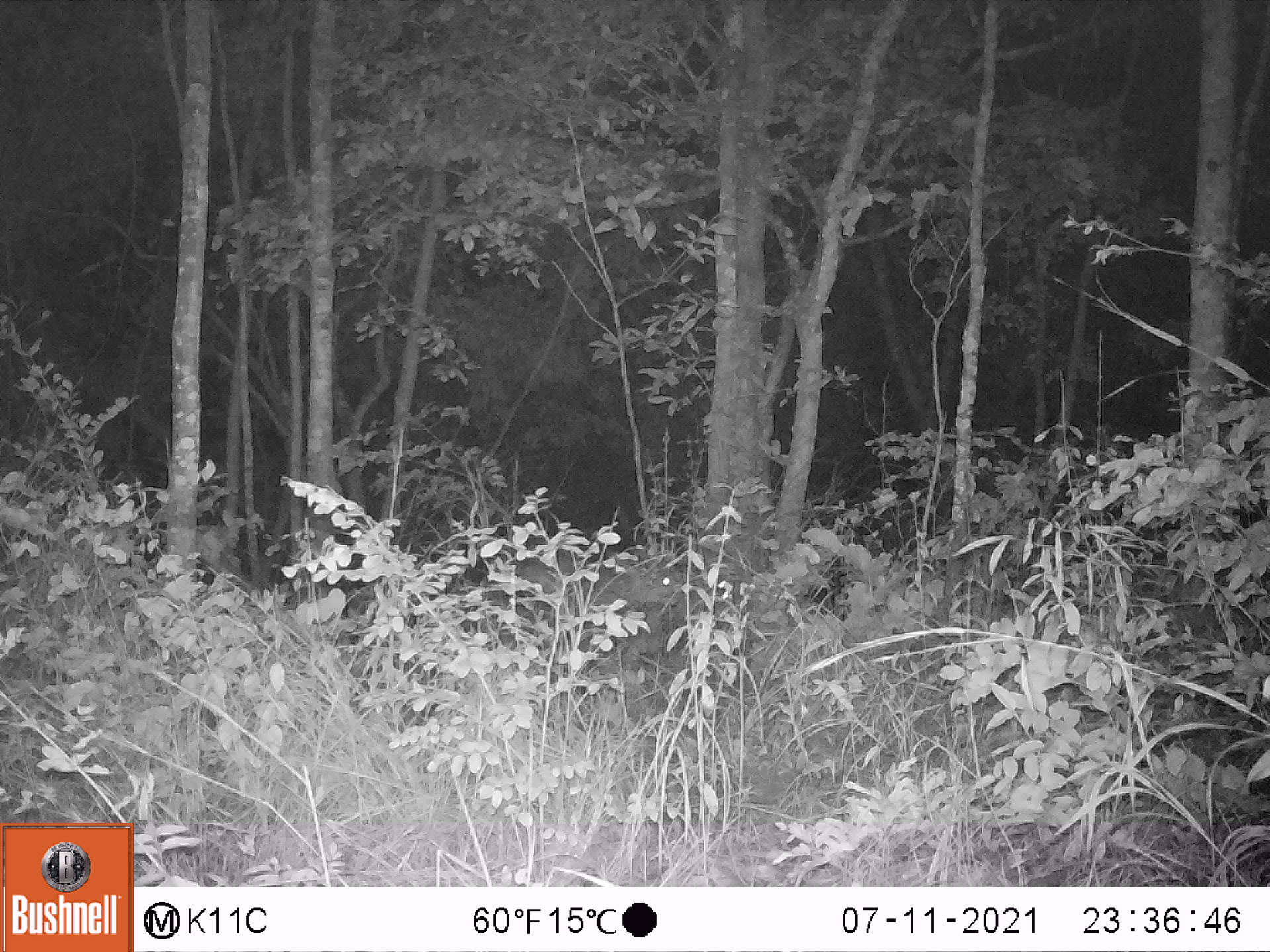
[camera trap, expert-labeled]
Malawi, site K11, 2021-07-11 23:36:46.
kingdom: Animalia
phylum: Chordata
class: Mammalia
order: Artiodactyla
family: Bovidae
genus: Tragelaphus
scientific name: Tragelaphus sylvaticus sylvaticus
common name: cape bushbuck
Cape bushbuck (Tragelaphus sylvaticus sylvaticus), count 1.